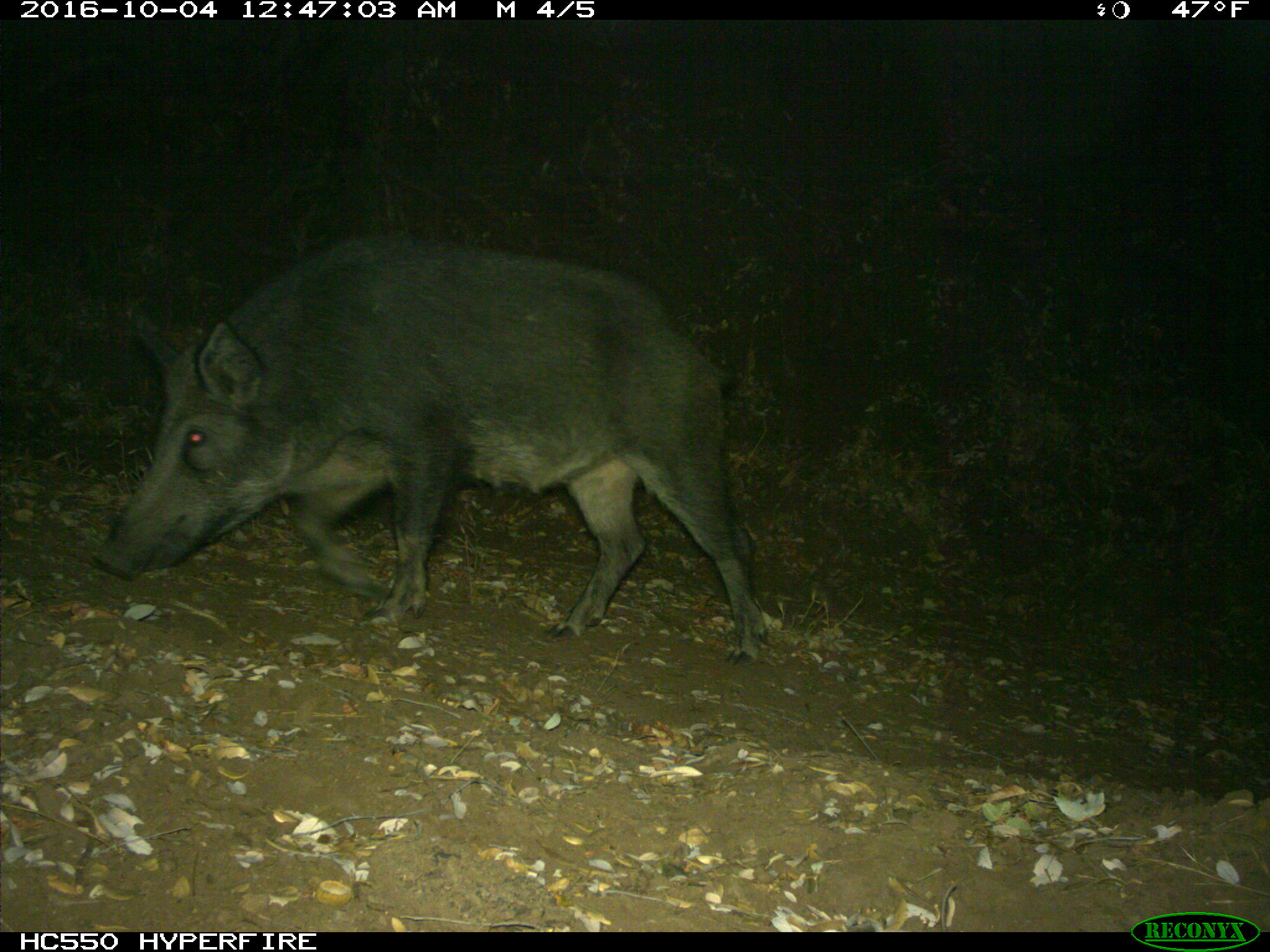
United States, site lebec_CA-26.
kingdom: Animalia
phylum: Chordata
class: Mammalia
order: Artiodactyla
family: Suidae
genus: Sus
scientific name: Sus scrofa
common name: wild boar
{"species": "Sus scrofa (wild boar)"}